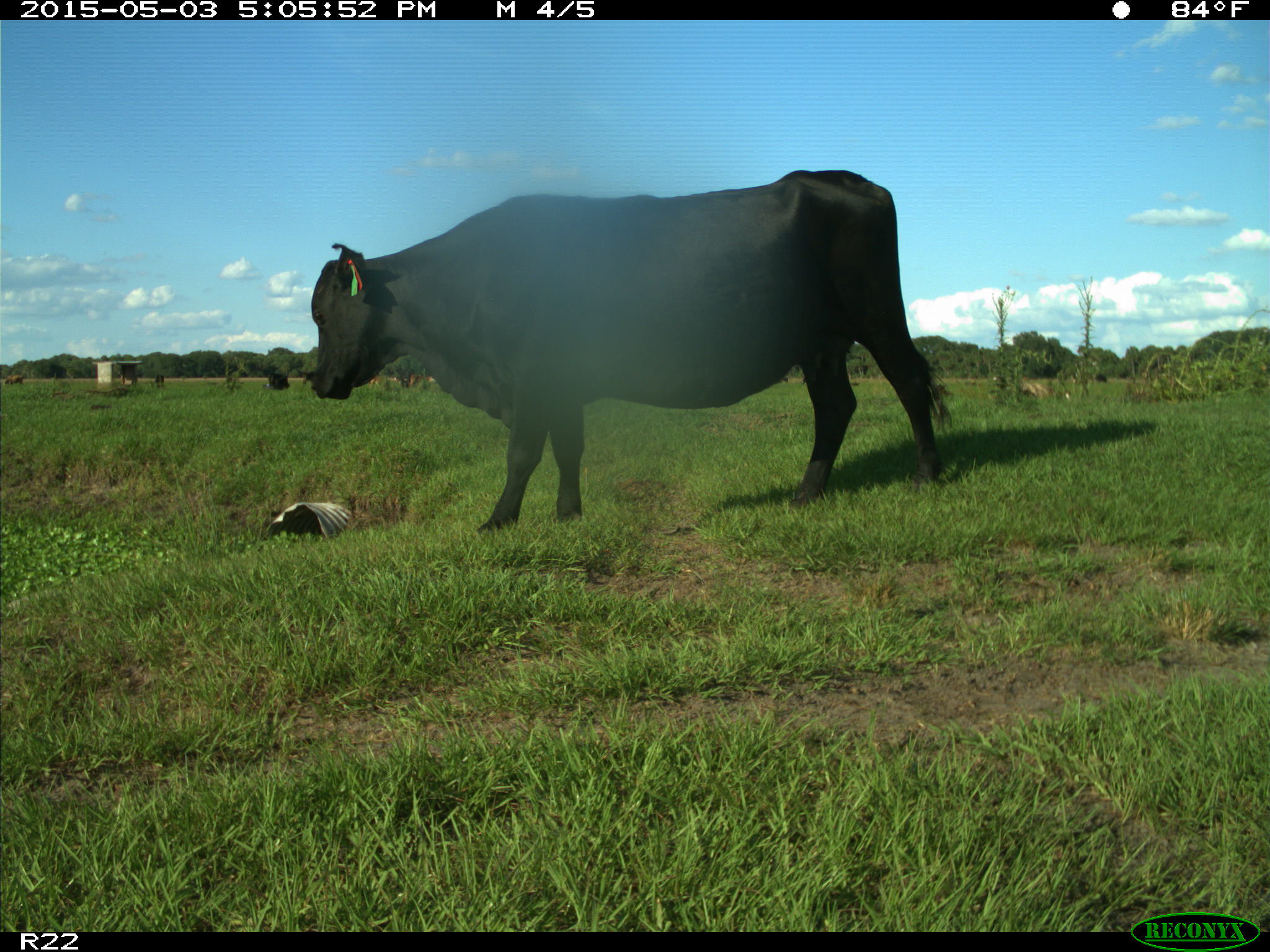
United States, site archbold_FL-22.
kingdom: Animalia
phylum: Chordata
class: Mammalia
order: Artiodactyla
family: Bovidae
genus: Bos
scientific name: Bos taurus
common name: domestic cow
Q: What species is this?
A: Bos taurus (domestic cow).